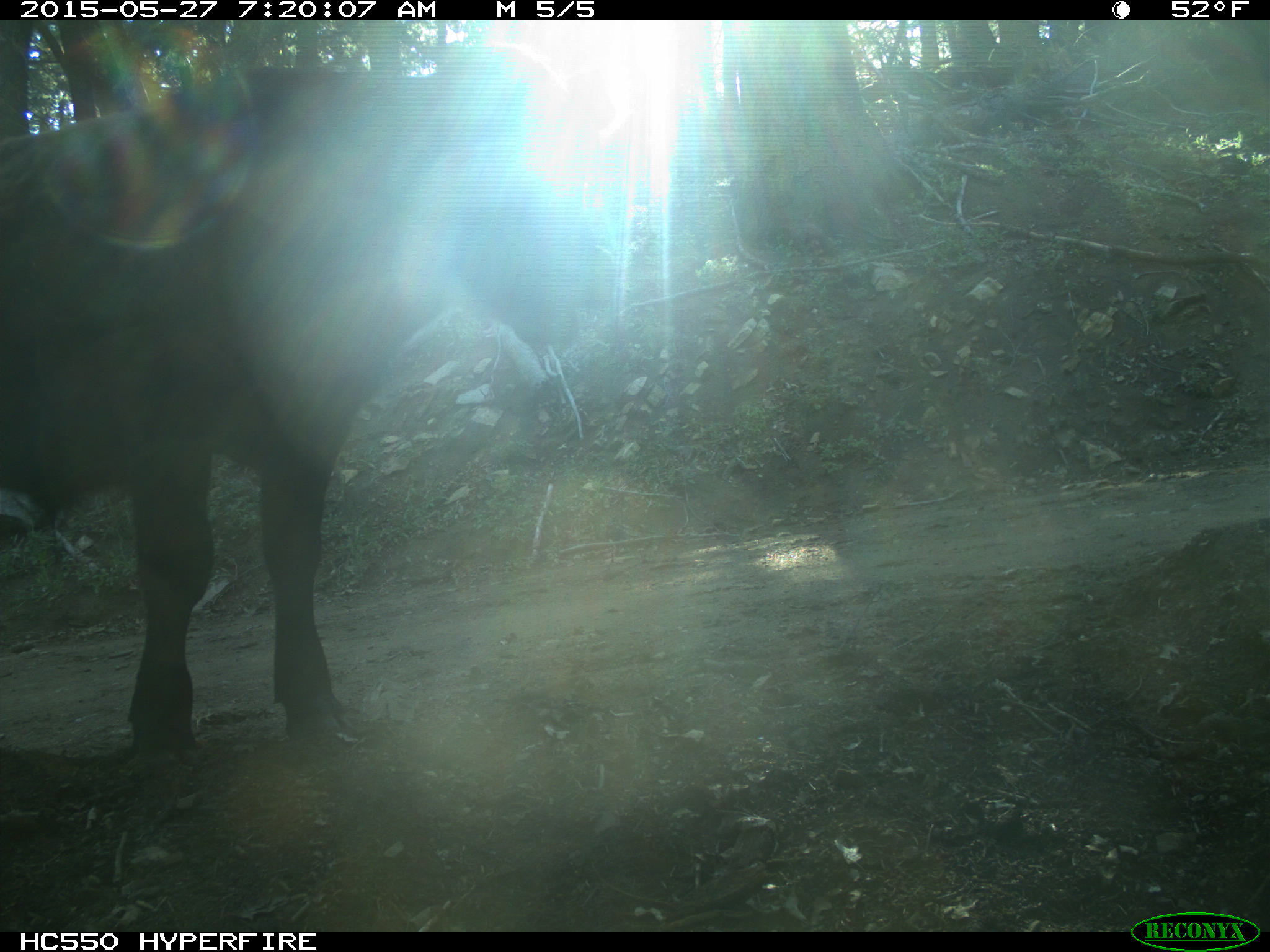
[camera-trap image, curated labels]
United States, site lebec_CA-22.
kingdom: Animalia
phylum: Chordata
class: Mammalia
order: Artiodactyla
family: Bovidae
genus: Bos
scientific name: Bos taurus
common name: domestic cow